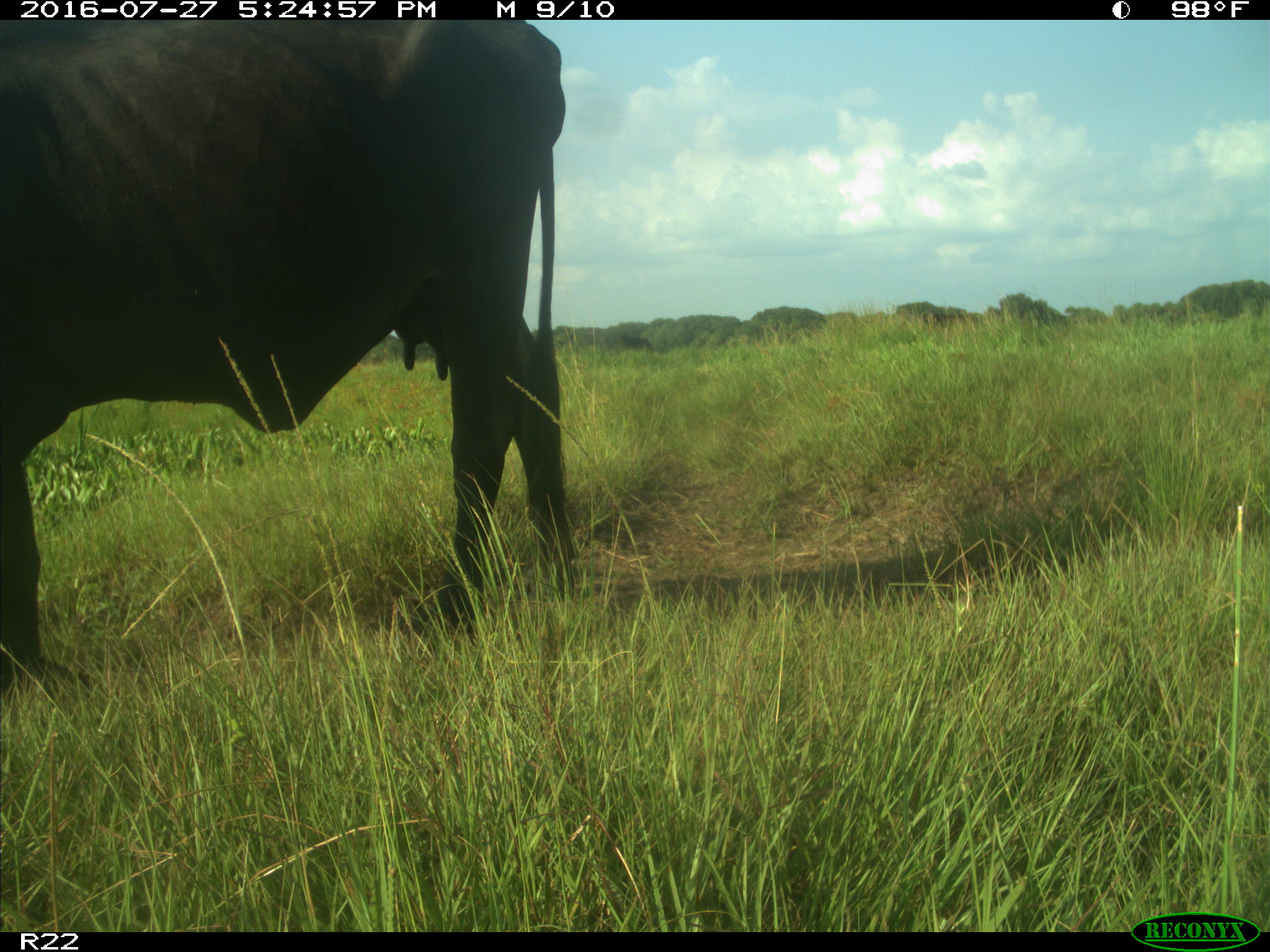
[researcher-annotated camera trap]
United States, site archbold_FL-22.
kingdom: Animalia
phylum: Chordata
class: Mammalia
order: Artiodactyla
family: Bovidae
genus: Bos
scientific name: Bos taurus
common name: domestic cow